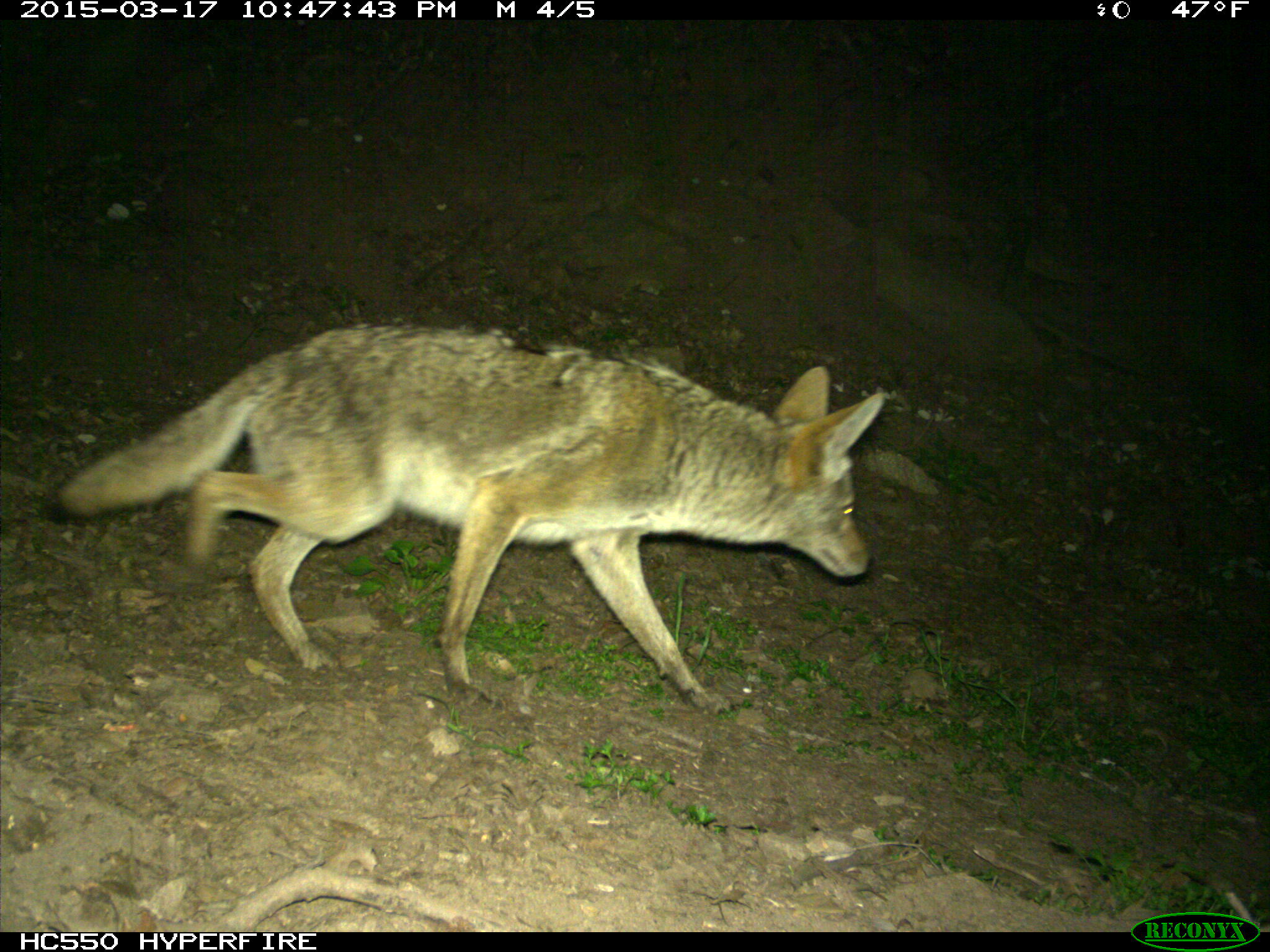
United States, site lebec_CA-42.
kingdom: Animalia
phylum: Chordata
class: Mammalia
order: Carnivora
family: Canidae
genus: Canis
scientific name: Canis latrans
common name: coyote